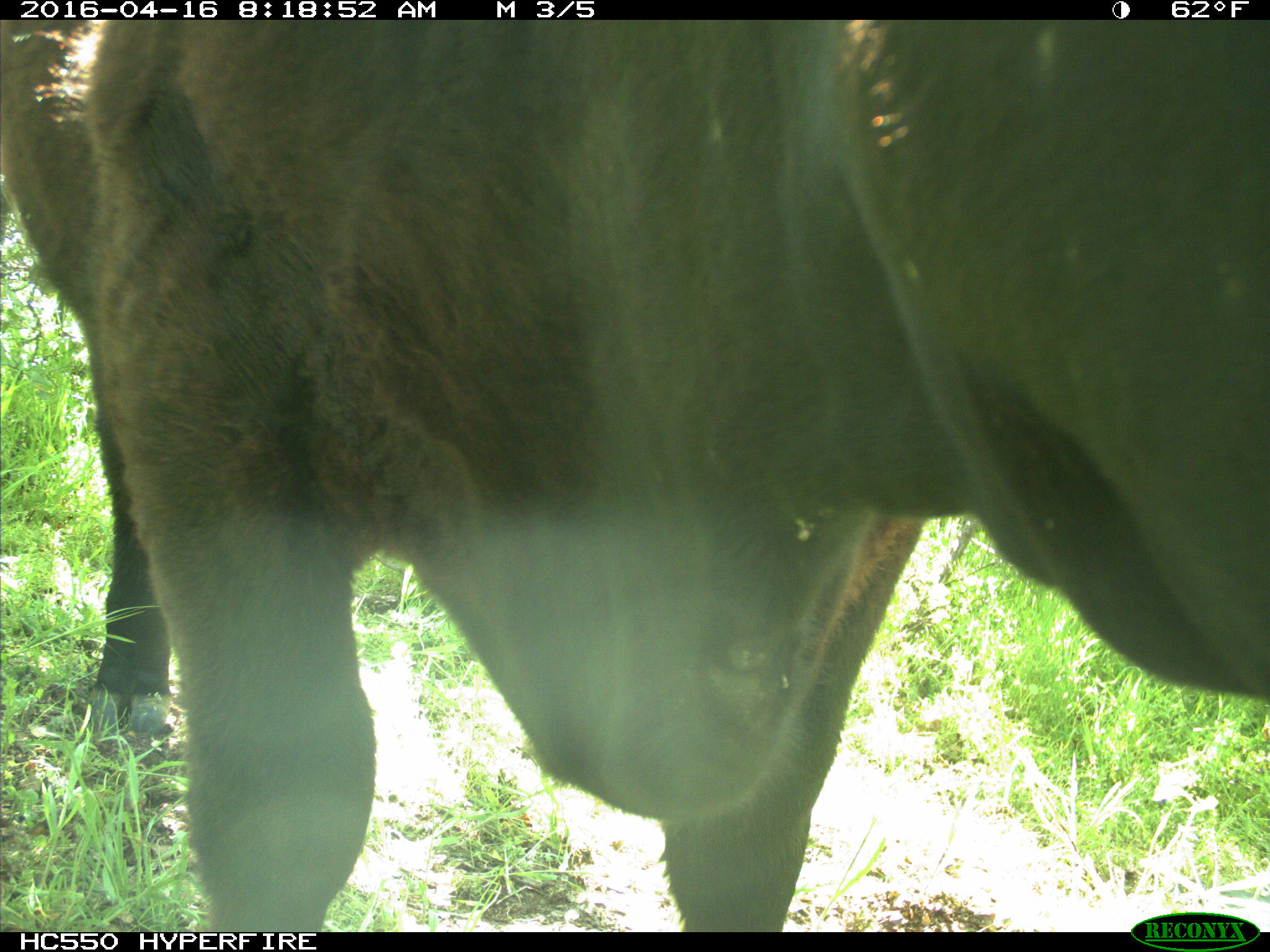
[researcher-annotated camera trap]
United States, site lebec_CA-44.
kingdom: Animalia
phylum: Chordata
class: Mammalia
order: Artiodactyla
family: Bovidae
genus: Bos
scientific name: Bos taurus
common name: domestic cow